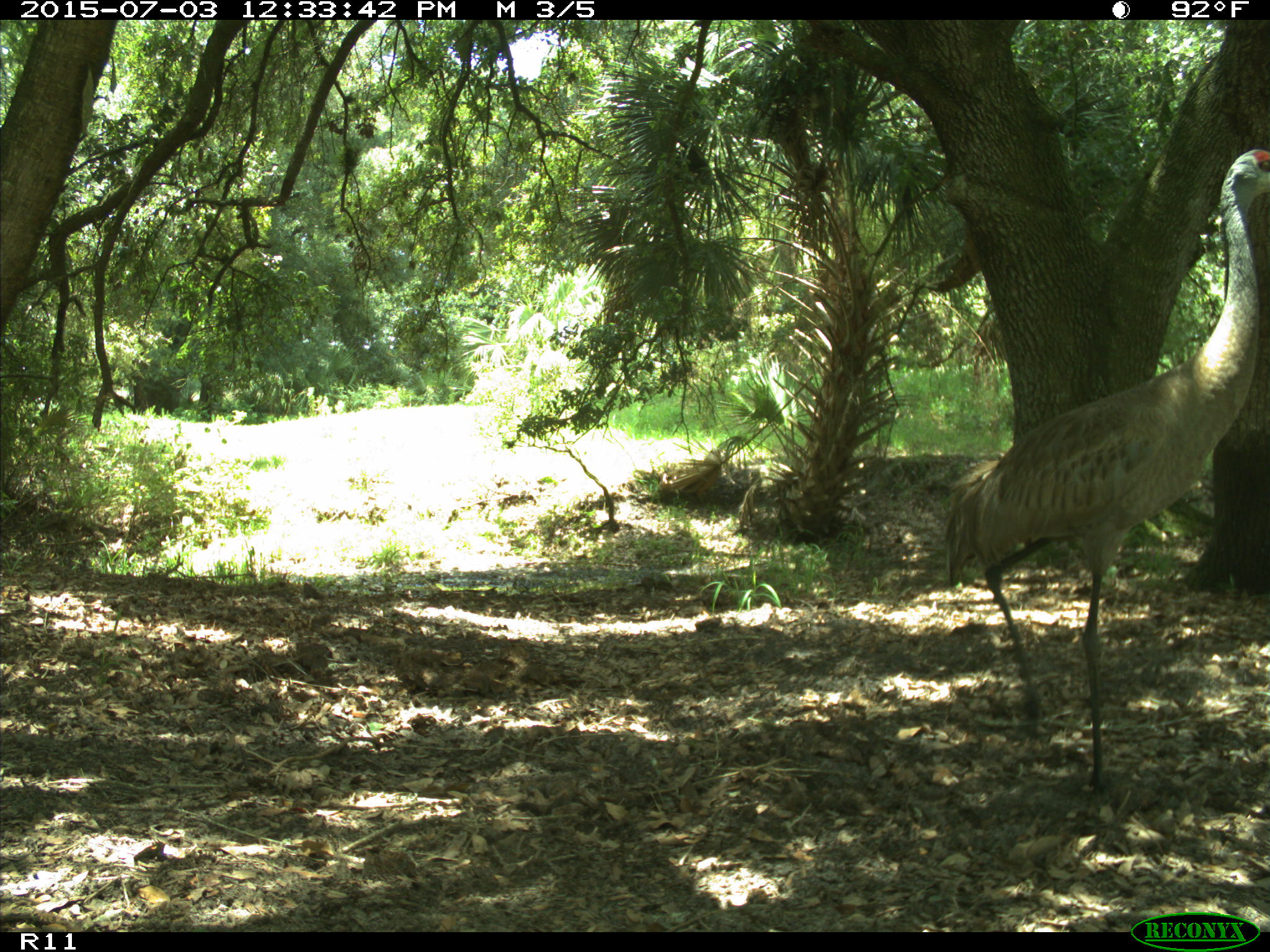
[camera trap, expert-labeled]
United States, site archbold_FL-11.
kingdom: Animalia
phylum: Chordata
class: Aves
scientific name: Aves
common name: birds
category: unidentified bird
Unidentified bird (birds) (Aves).